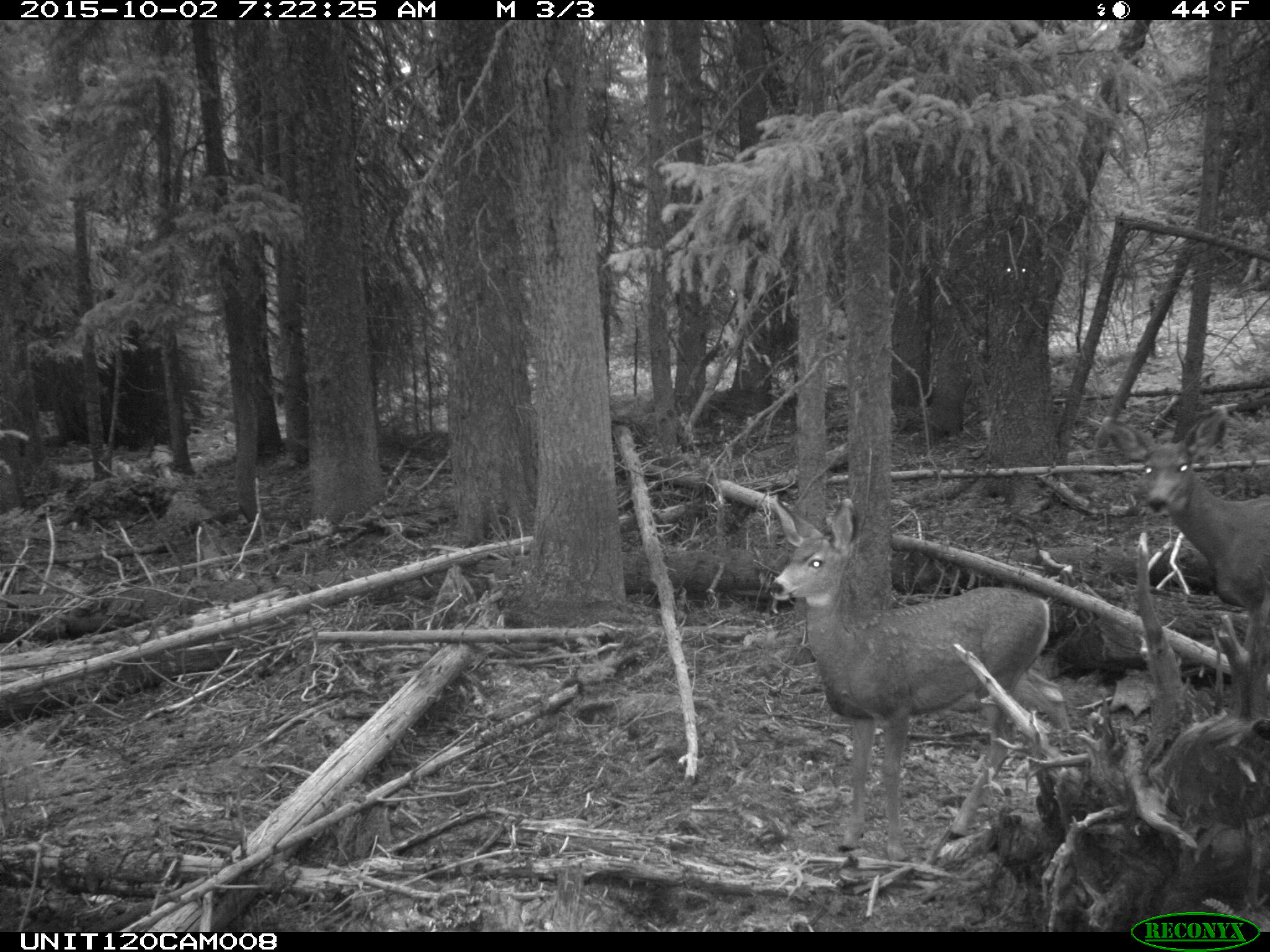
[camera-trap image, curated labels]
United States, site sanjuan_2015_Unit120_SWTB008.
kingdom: Animalia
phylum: Chordata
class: Mammalia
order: Artiodactyla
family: Cervidae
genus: Odocoileus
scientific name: Odocoileus hemionus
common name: mule deer